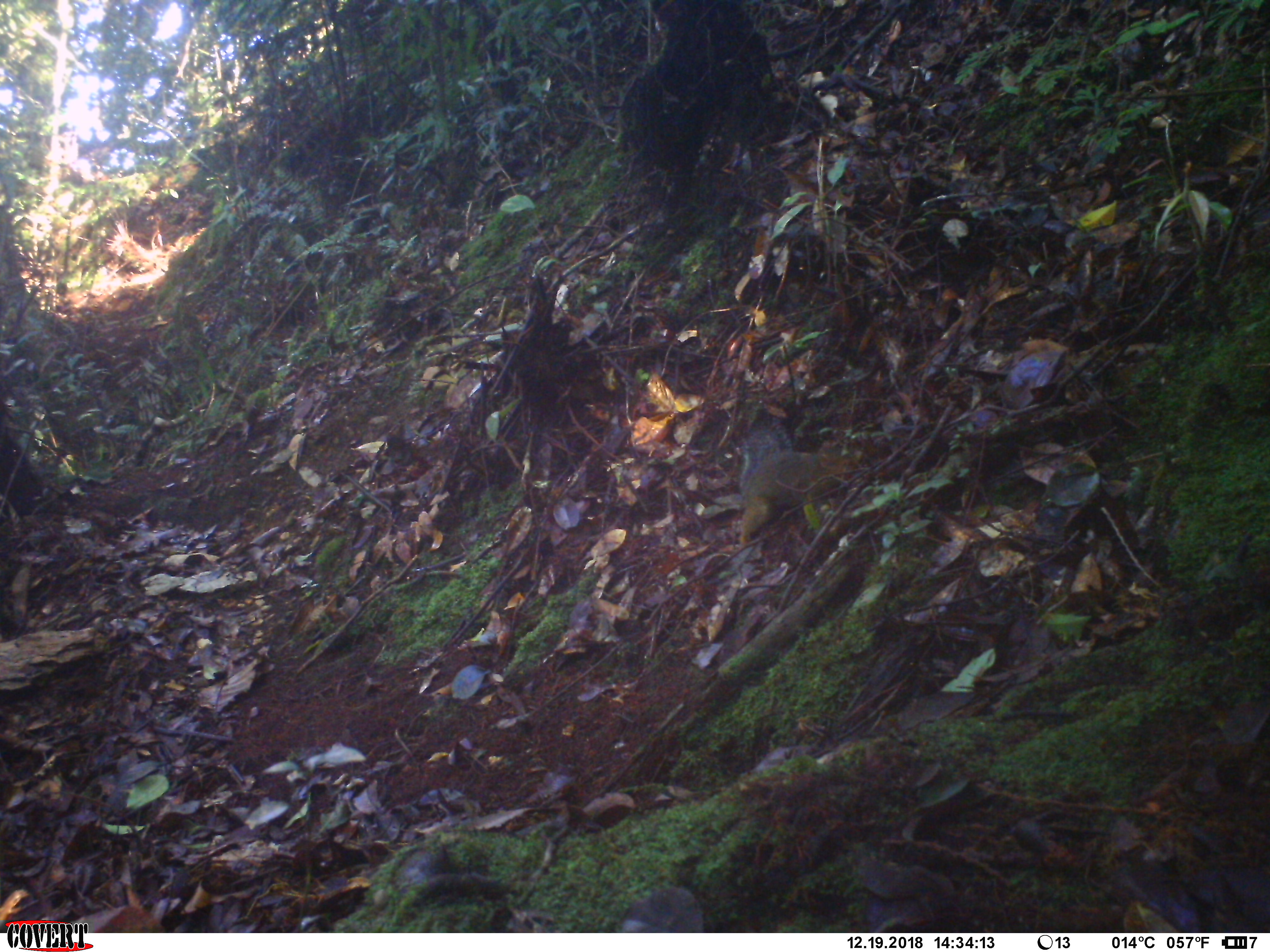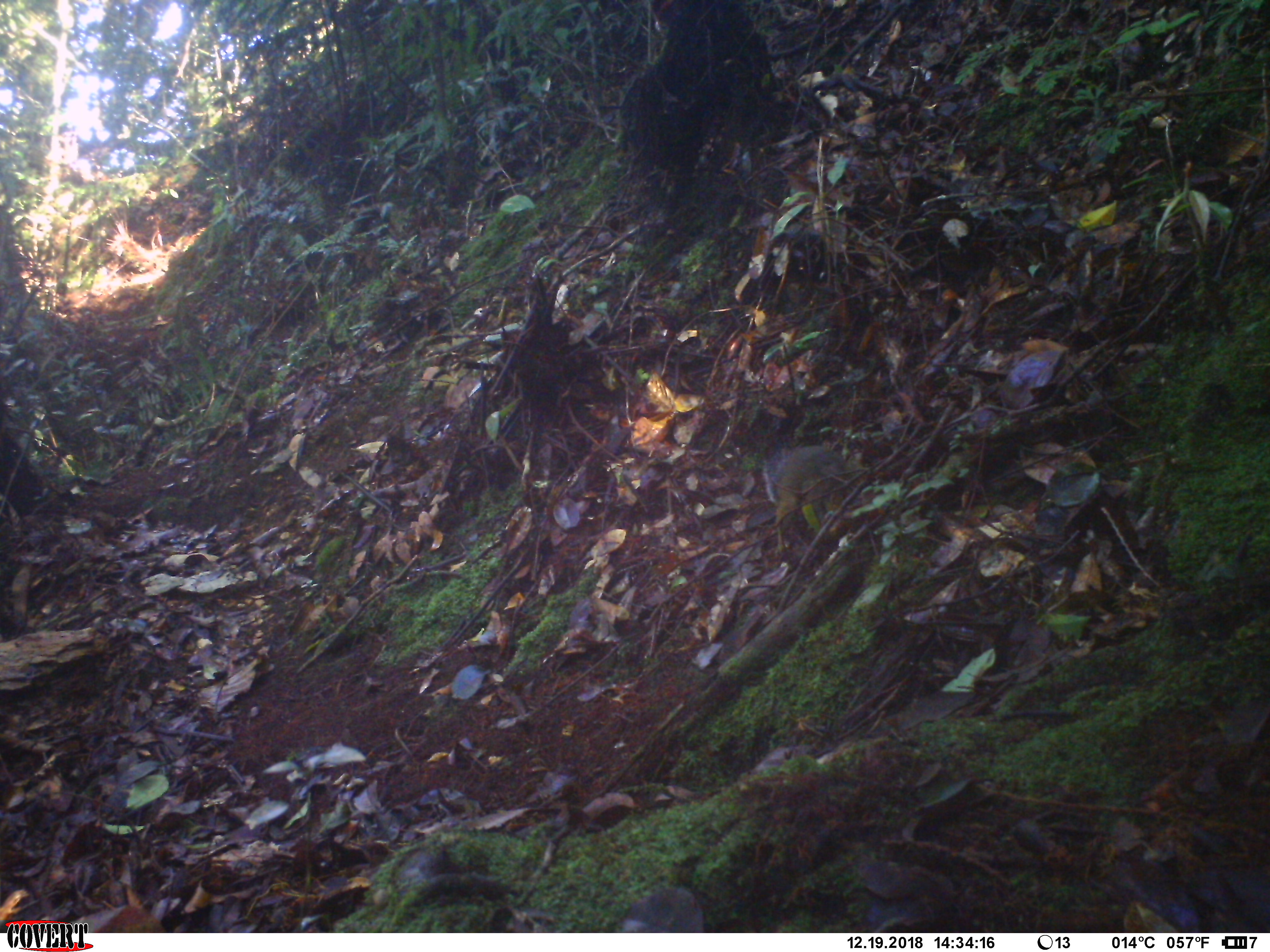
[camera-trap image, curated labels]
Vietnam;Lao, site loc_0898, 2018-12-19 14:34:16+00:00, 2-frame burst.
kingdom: Animalia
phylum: Chordata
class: Mammalia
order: Rodentia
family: Sciuridae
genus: Dremomys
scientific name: Dremomys rufigenis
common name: red-cheeked squirrel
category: red cheeked squirrel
Red cheeked squirrel (red-cheeked squirrel) (Dremomys rufigenis). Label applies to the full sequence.